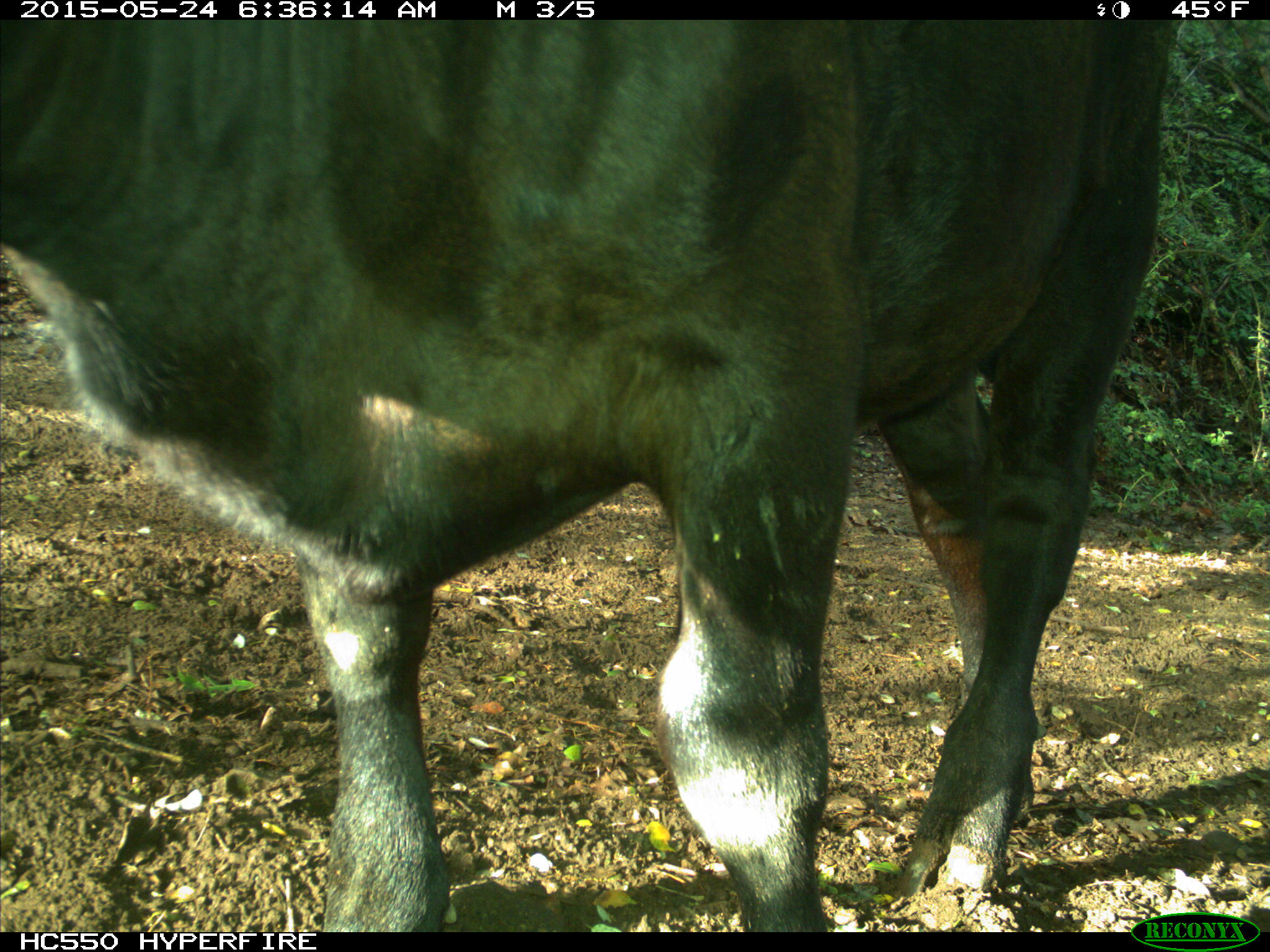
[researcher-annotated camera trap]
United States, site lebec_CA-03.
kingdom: Animalia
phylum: Chordata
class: Mammalia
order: Artiodactyla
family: Bovidae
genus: Bos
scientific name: Bos taurus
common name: domestic cow